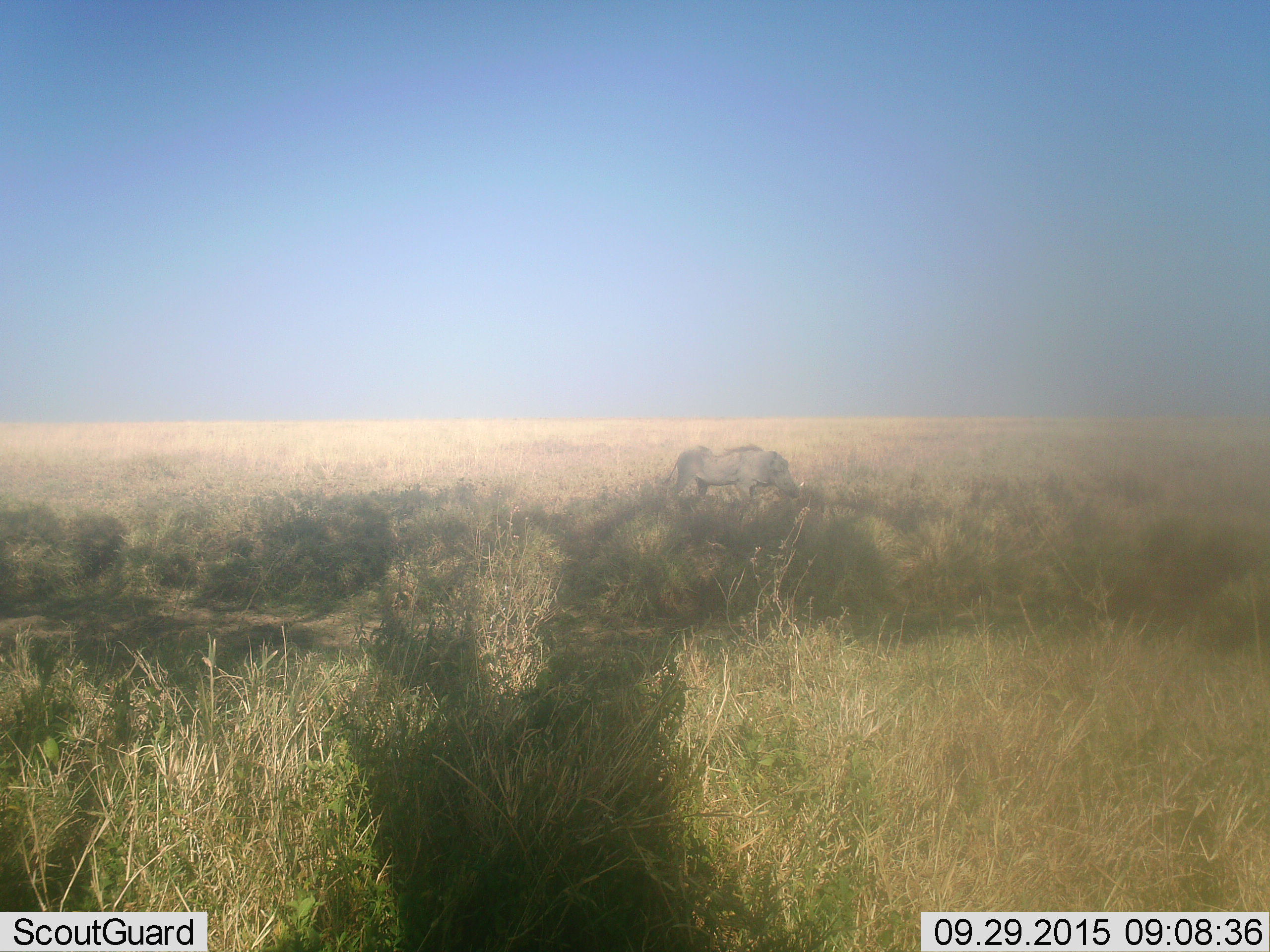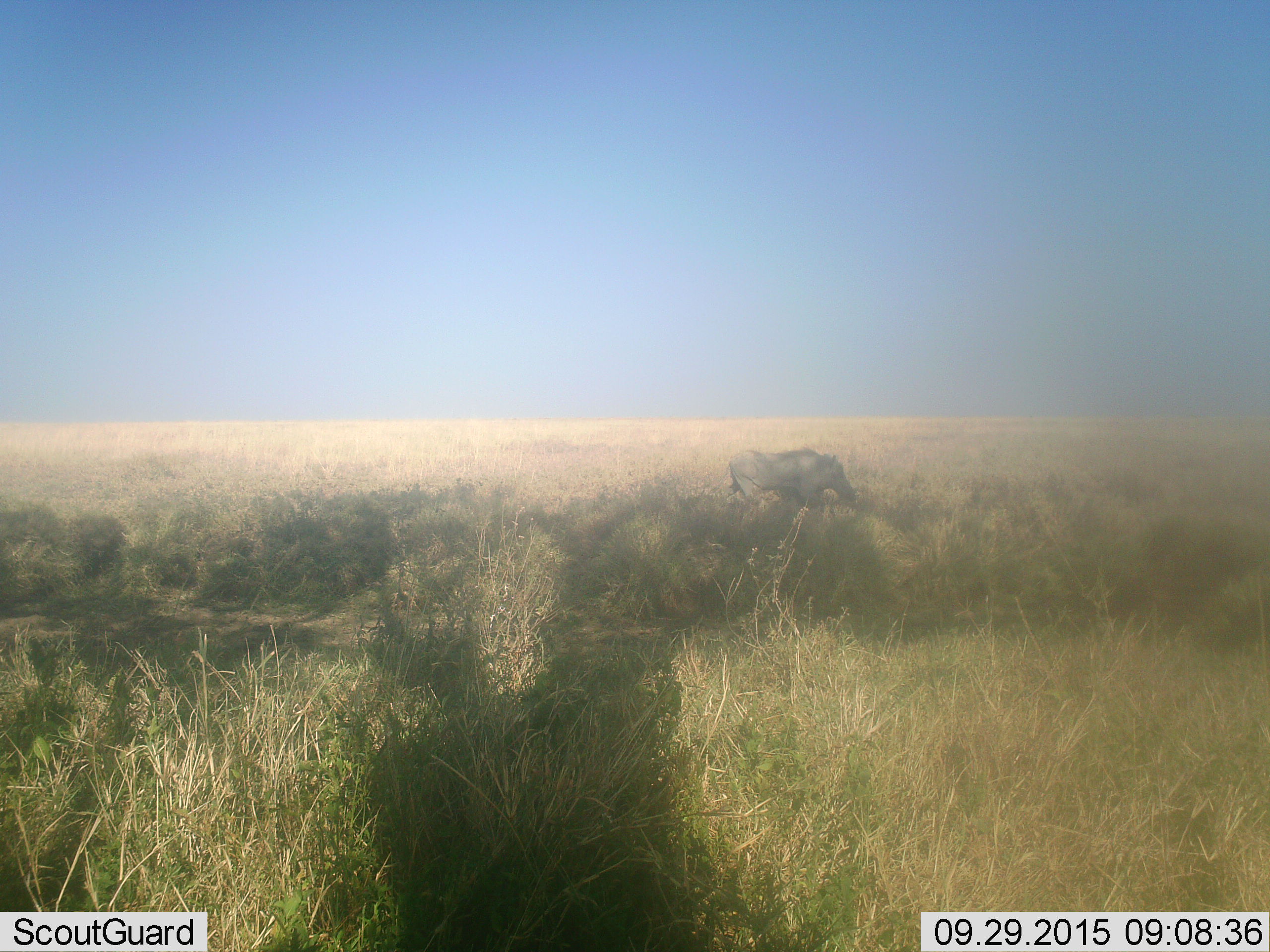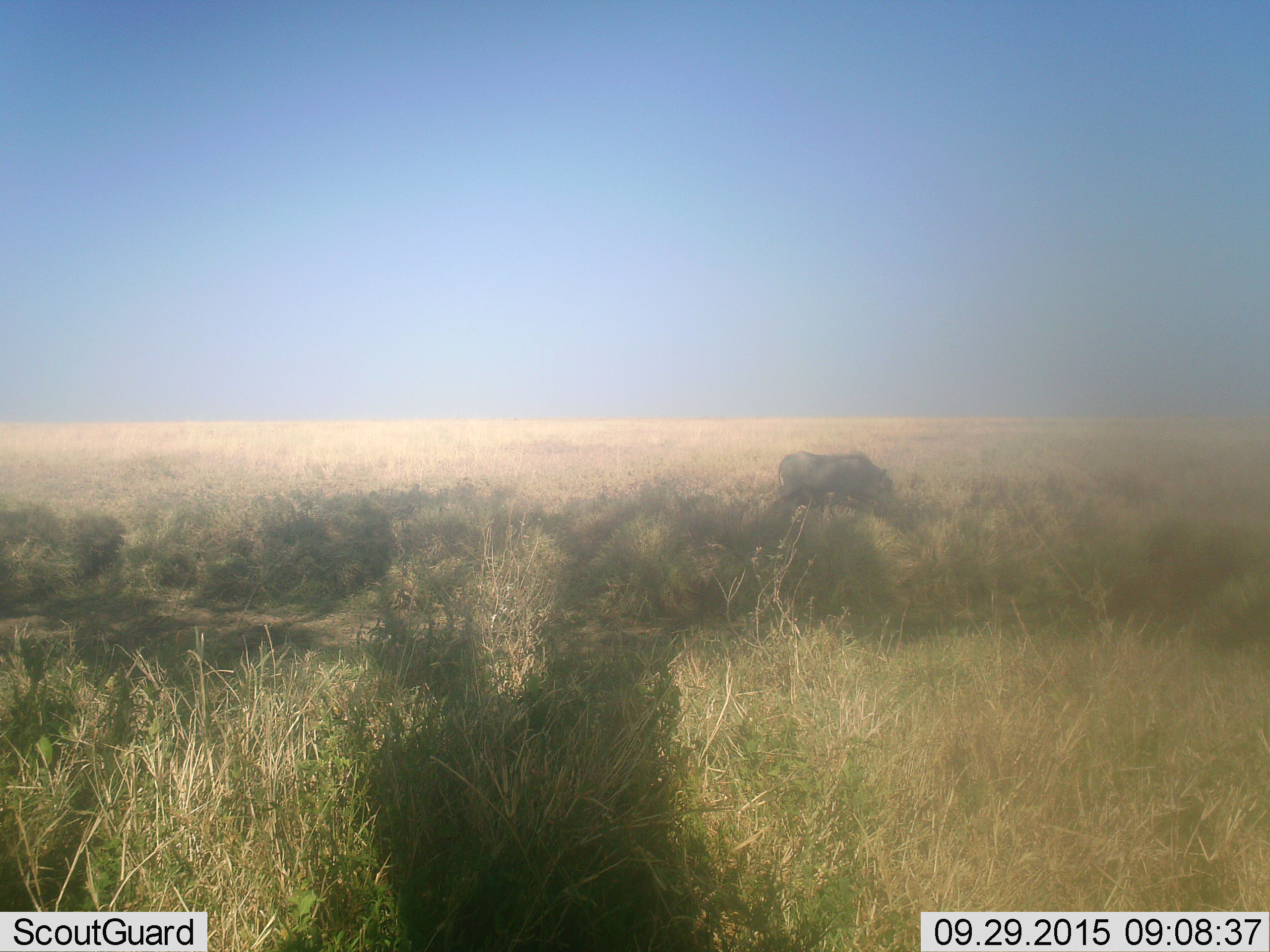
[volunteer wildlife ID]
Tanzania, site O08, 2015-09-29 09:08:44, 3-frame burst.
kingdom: Animalia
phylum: Chordata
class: Mammalia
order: Artiodactyla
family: Suidae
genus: Phacochoerus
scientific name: Phacochoerus africanus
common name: warthog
Warthog (Phacochoerus africanus), count 1. Behavior (volunteer vote fractions): standing 0%, resting 0%, moving 100%, interacting 0%. Young present (vote fraction): 0%. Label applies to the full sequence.